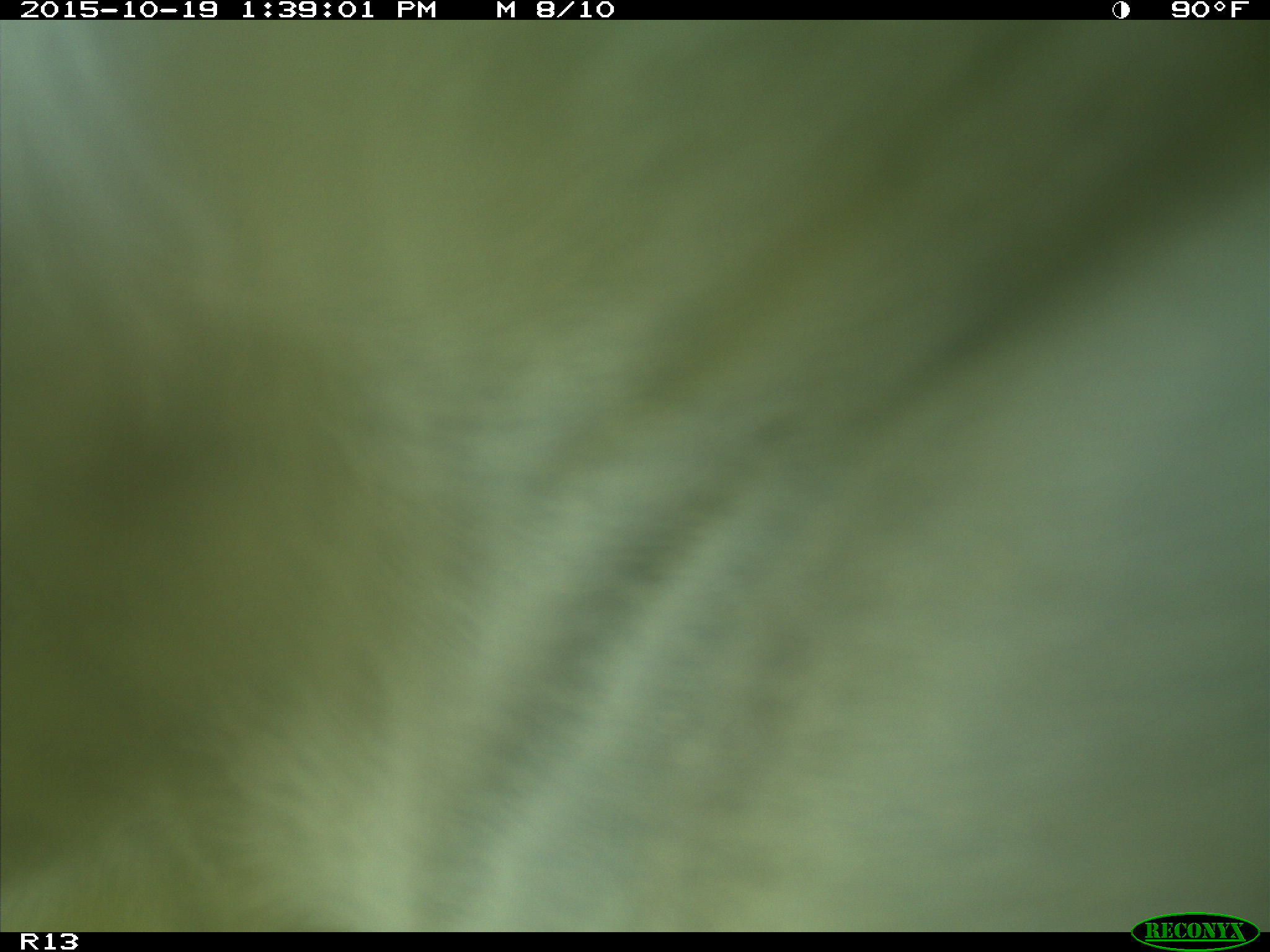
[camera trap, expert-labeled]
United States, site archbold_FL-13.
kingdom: Animalia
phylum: Chordata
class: Mammalia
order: Artiodactyla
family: Bovidae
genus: Bos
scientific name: Bos taurus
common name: domestic cow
Bos taurus (domestic cow).